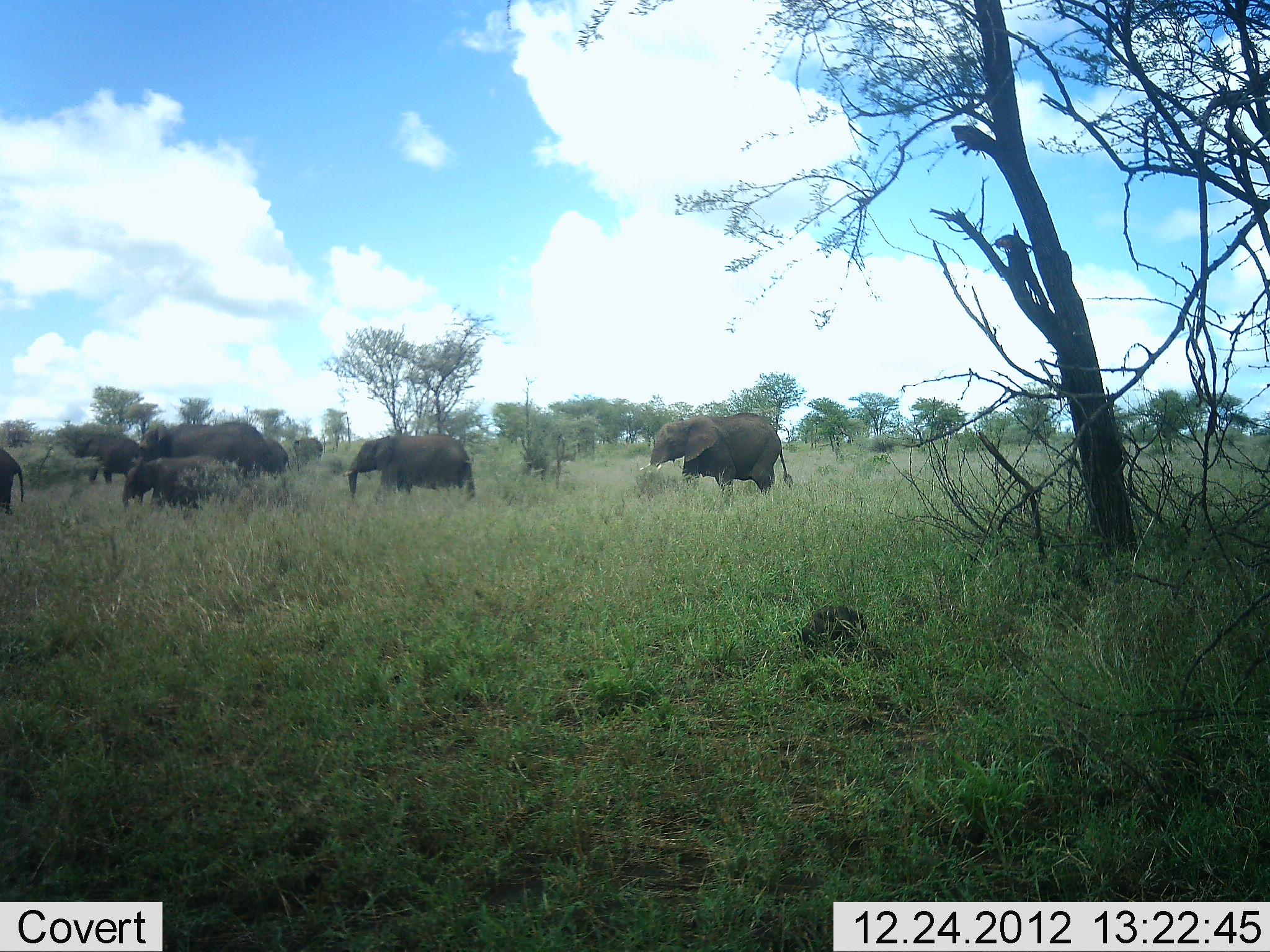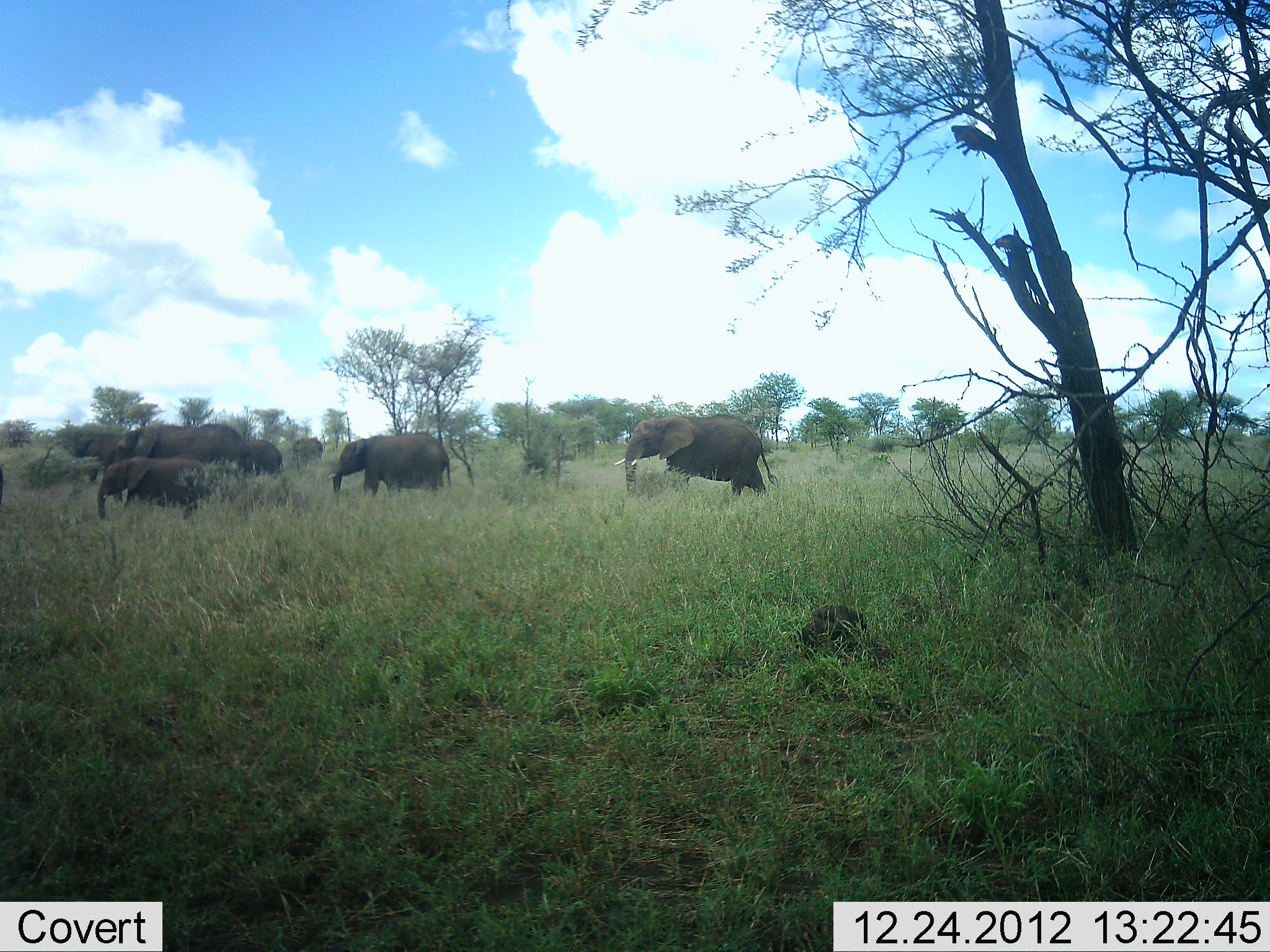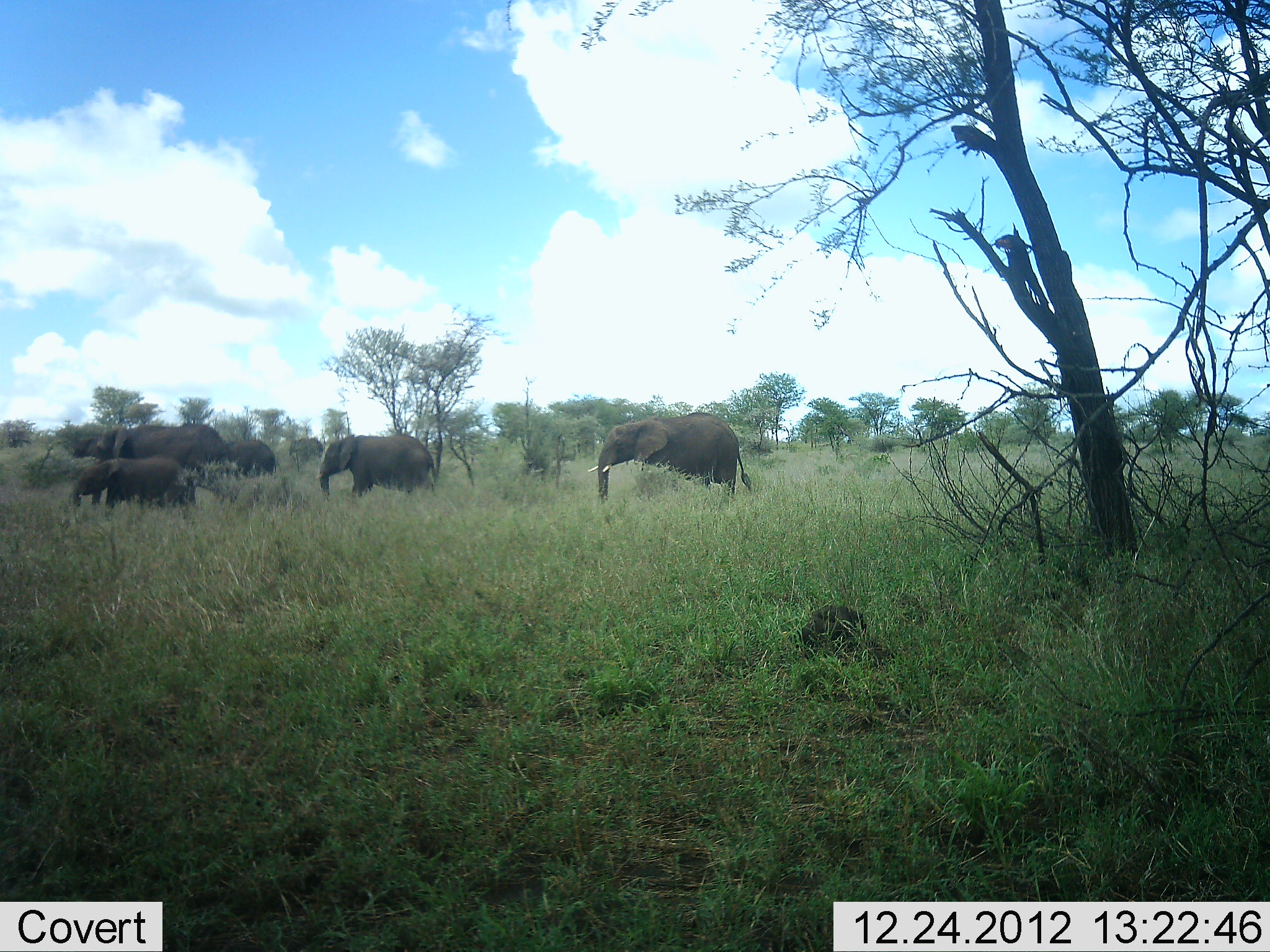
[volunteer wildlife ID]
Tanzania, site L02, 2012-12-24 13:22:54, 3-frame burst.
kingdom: Animalia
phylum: Chordata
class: Mammalia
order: Proboscidea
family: Elephantidae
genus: Loxodonta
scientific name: Loxodonta africana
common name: african bush elephant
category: elephant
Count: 7.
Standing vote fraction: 12%.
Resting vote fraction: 3%.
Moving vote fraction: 97%.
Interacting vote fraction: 0%.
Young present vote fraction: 58%.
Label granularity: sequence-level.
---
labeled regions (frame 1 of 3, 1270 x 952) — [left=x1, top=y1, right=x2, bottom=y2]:
animal: [left=639, top=411, right=794, bottom=497]; [left=342, top=433, right=476, bottom=500]; [left=138, top=421, right=270, bottom=478]; [left=122, top=454, right=221, bottom=512]; [left=75, top=436, right=143, bottom=486]; [left=0, top=446, right=24, bottom=513]; [left=262, top=441, right=293, bottom=475]; [left=290, top=438, right=323, bottom=464]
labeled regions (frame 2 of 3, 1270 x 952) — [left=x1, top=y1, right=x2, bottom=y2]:
animal: [left=615, top=413, right=778, bottom=501]; [left=327, top=431, right=451, bottom=494]; [left=97, top=456, right=204, bottom=518]; [left=121, top=422, right=253, bottom=472]; [left=85, top=433, right=122, bottom=483]; [left=247, top=439, right=284, bottom=475]; [left=290, top=438, right=323, bottom=464]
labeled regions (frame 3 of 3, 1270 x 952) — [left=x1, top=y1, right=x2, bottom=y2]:
animal: [left=588, top=411, right=753, bottom=499]; [left=316, top=435, right=436, bottom=498]; [left=97, top=418, right=227, bottom=462]; [left=66, top=456, right=180, bottom=505]; [left=224, top=437, right=278, bottom=475]; [left=73, top=430, right=103, bottom=460]; [left=290, top=438, right=323, bottom=464]